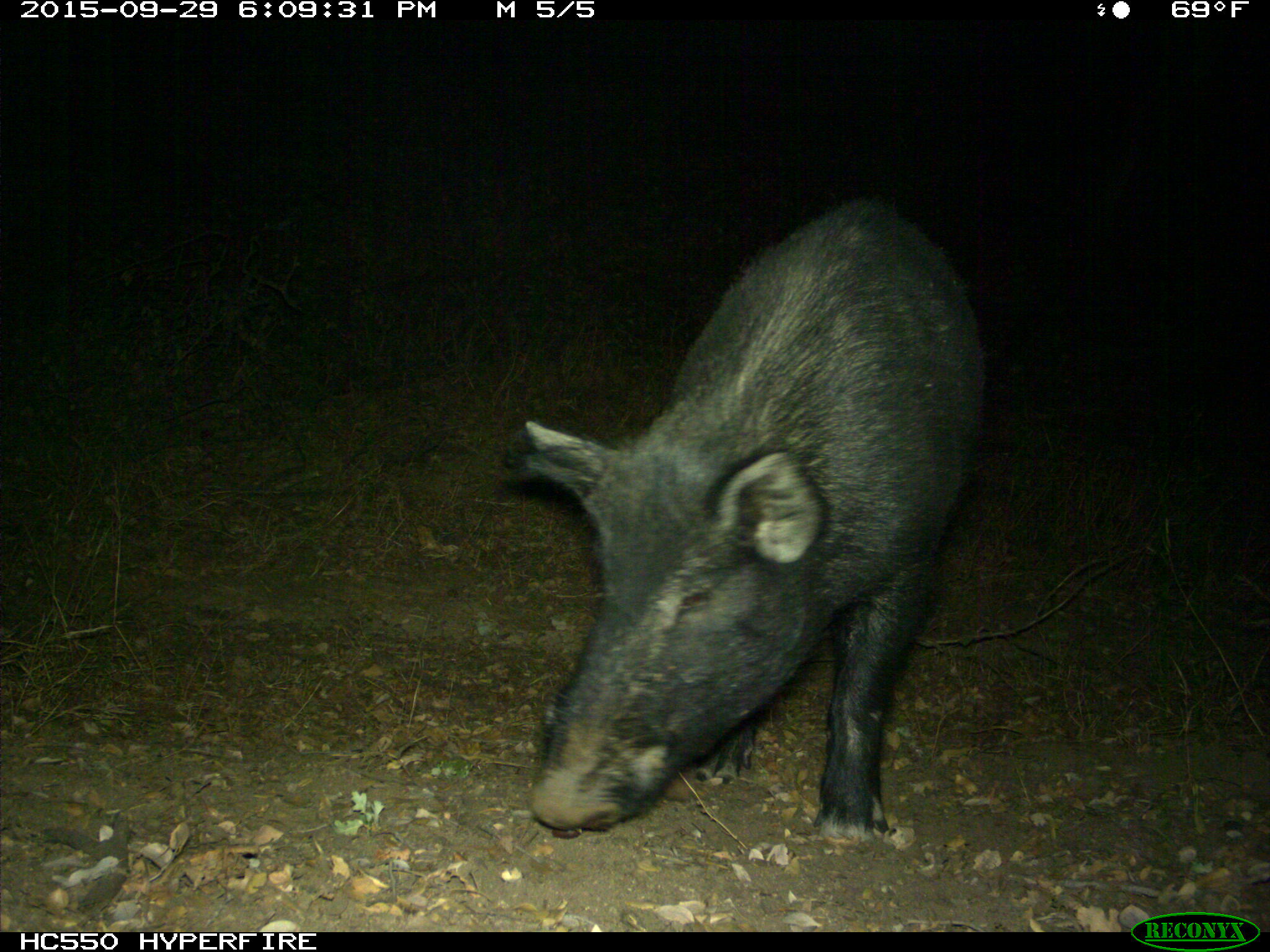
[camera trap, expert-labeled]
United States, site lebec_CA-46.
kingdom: Animalia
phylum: Chordata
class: Mammalia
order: Artiodactyla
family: Suidae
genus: Sus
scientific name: Sus scrofa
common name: wild boar